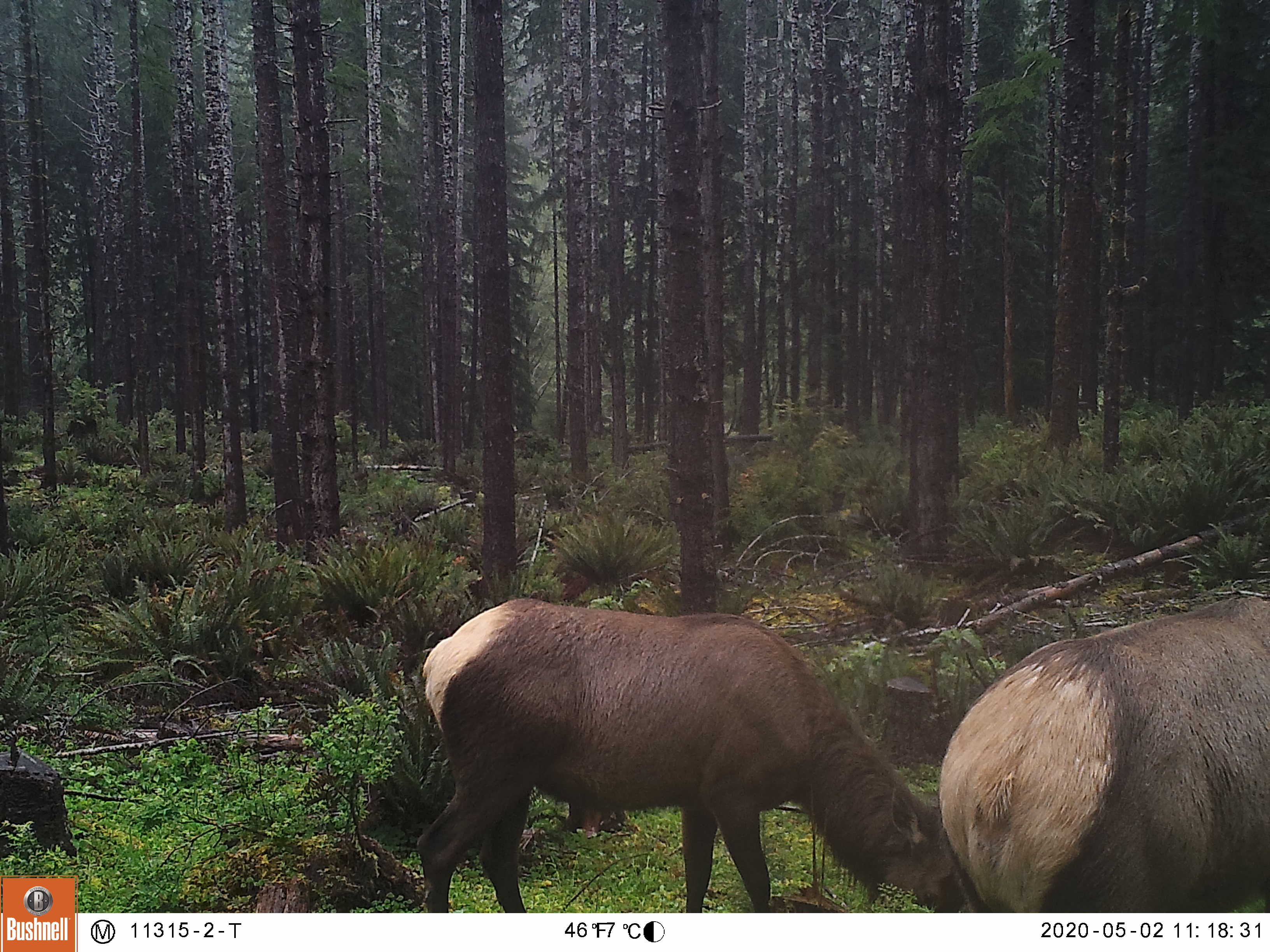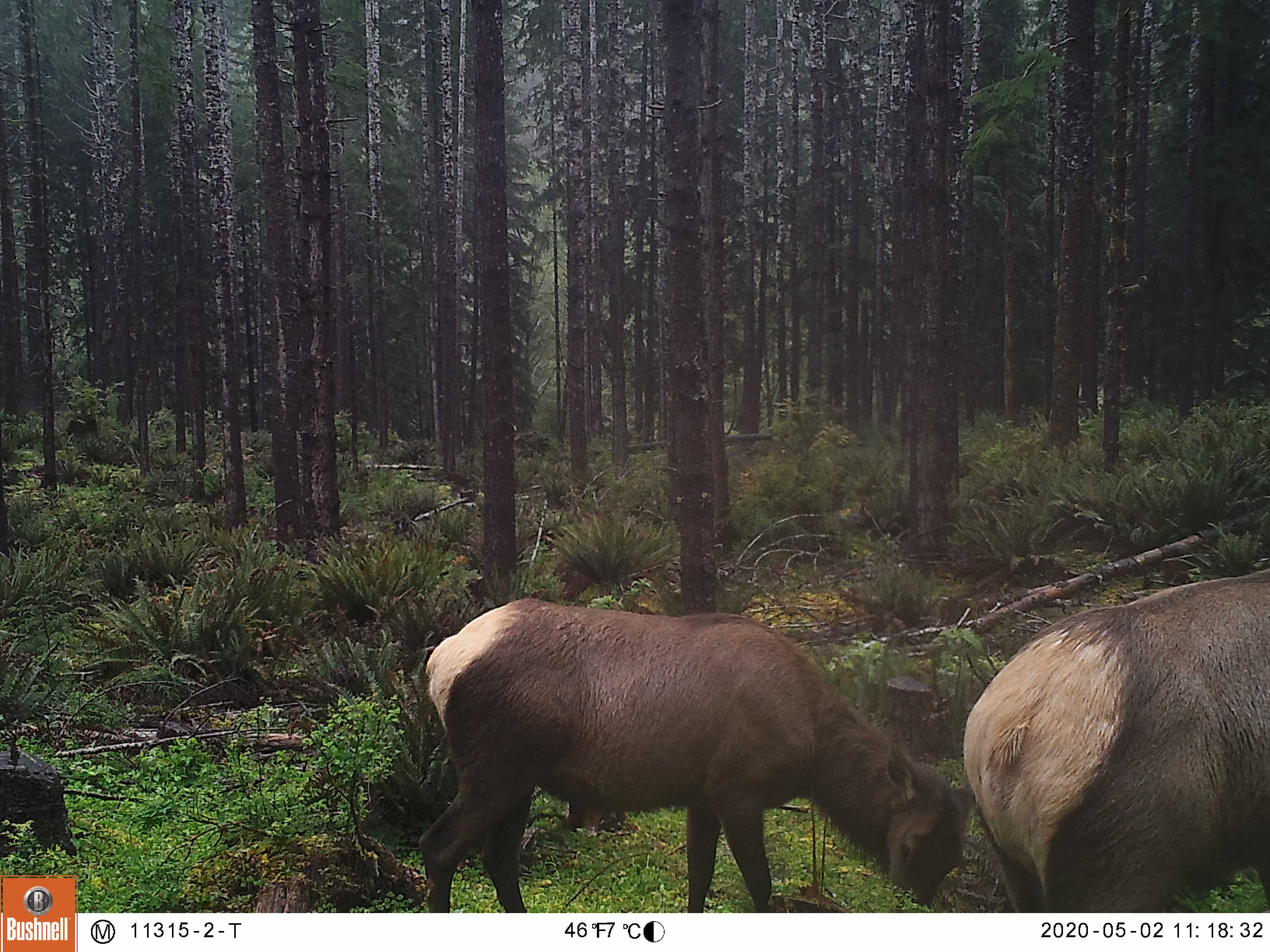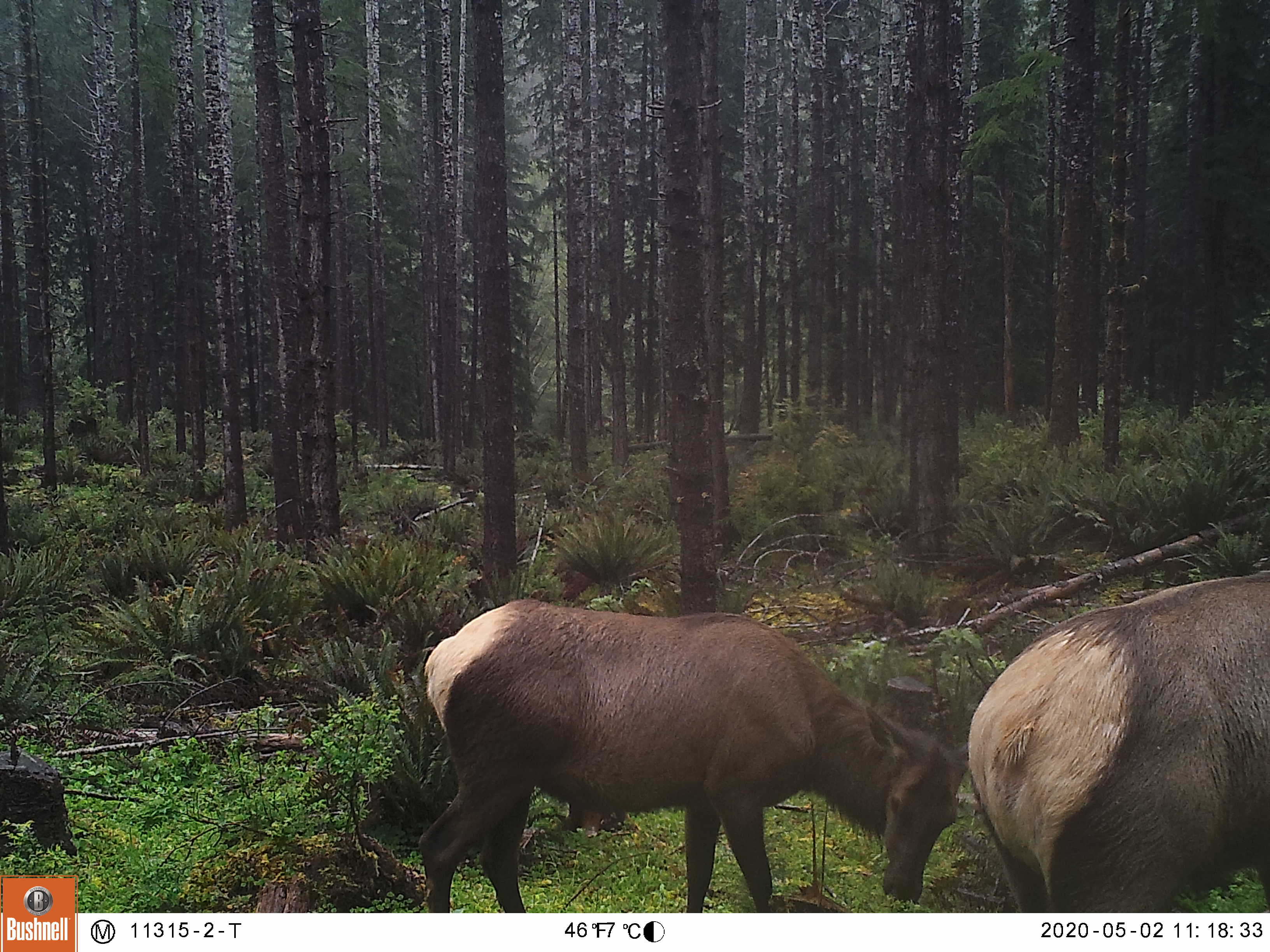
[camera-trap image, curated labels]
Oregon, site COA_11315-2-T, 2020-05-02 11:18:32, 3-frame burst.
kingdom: Animalia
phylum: Chordata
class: Mammalia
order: Artiodactyla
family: Cervidae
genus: Cervus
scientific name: Cervus canadensis roosevelti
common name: roosevelt elk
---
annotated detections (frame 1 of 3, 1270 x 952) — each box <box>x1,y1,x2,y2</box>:
roosevelt elk: <box>404,593,920,904</box>; <box>927,582,1266,904</box>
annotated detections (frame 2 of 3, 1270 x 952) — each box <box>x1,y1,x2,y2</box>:
roosevelt elk: <box>395,587,949,898</box>; <box>960,565,1266,906</box>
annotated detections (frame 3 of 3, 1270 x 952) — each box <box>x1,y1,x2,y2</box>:
roosevelt elk: <box>397,587,949,898</box>; <box>957,560,1266,906</box>